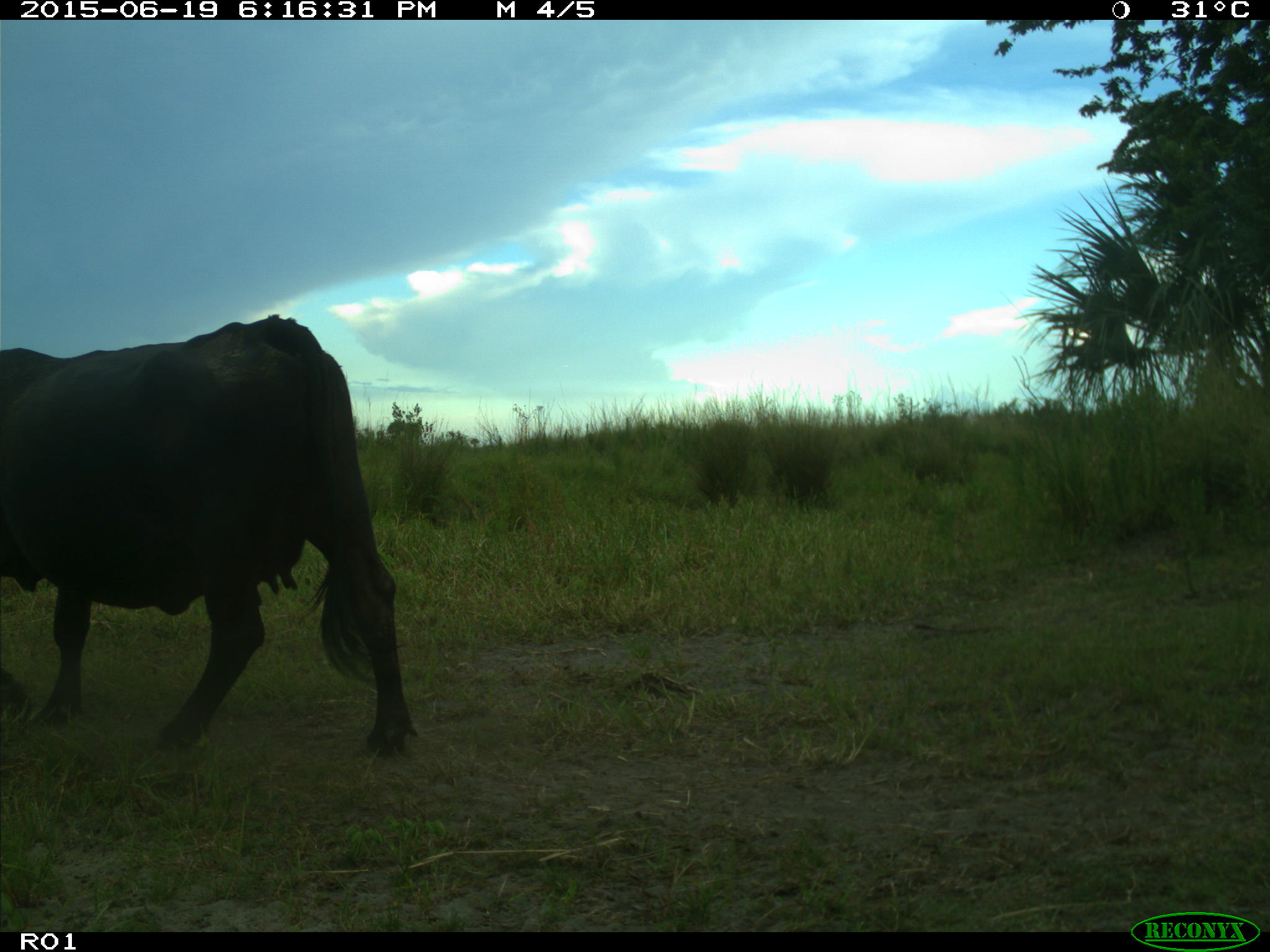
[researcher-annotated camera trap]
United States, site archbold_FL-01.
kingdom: Animalia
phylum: Chordata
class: Mammalia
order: Artiodactyla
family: Bovidae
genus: Bos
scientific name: Bos taurus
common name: domestic cow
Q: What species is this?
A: Bos taurus (domestic cow).